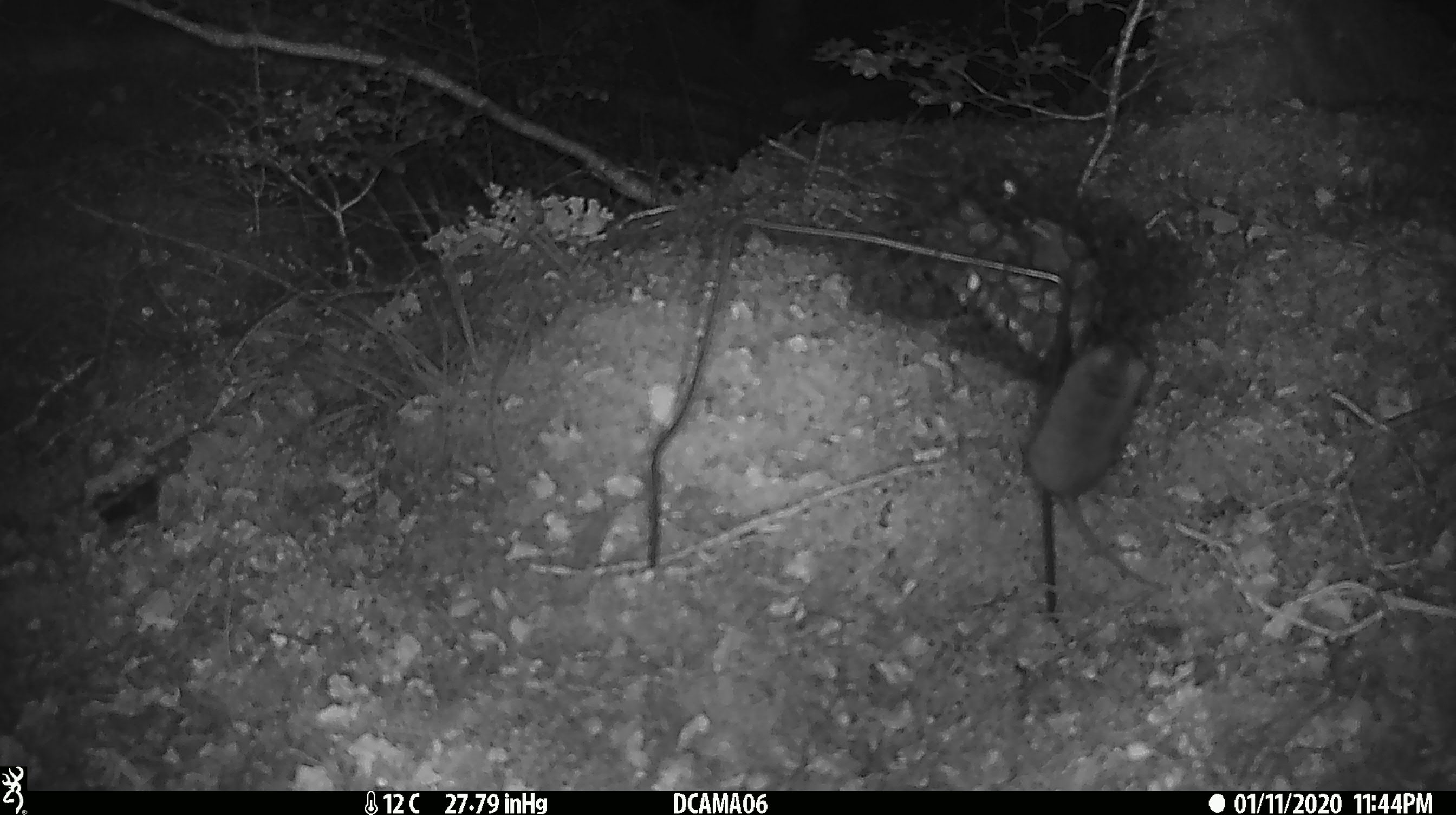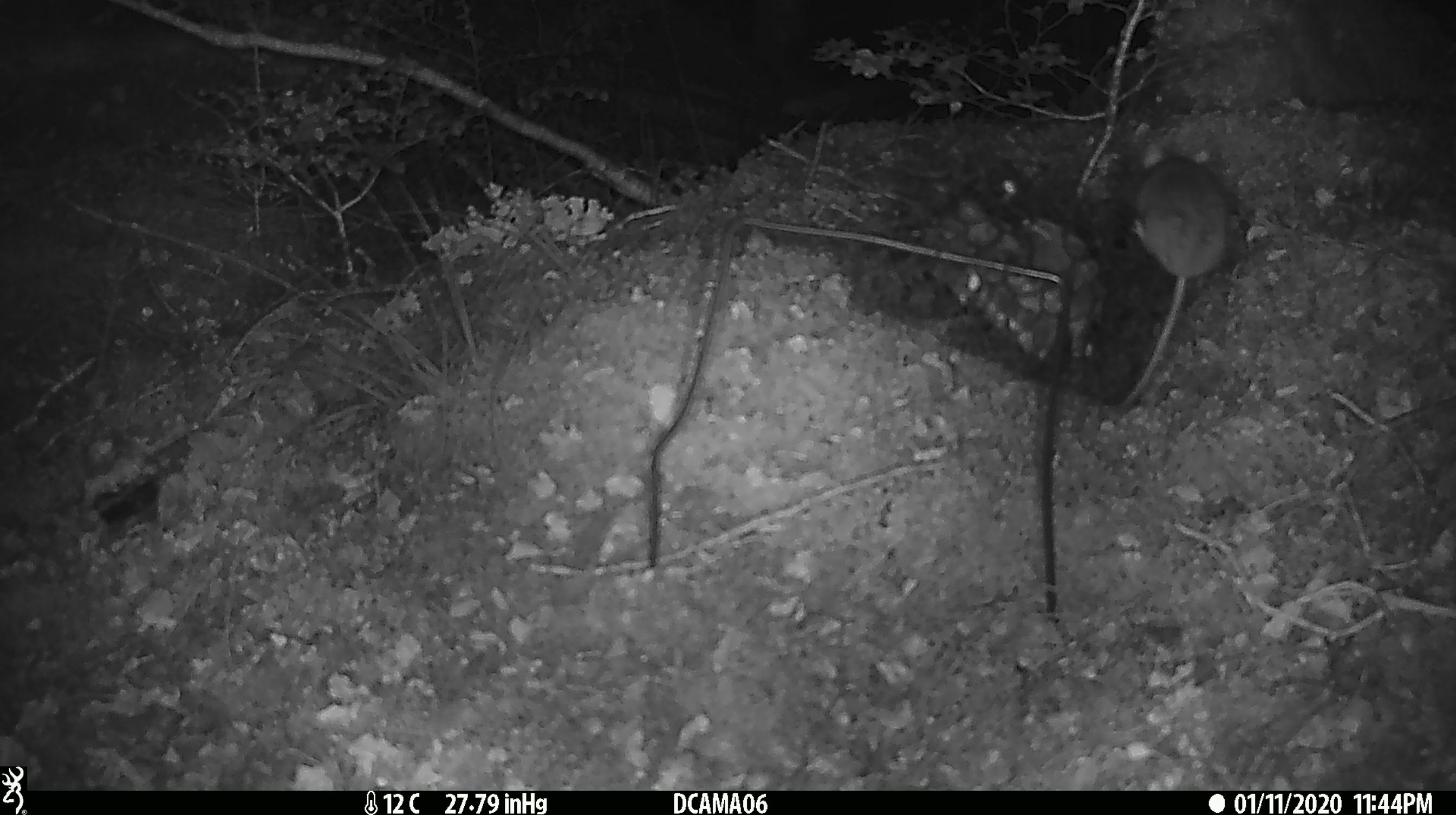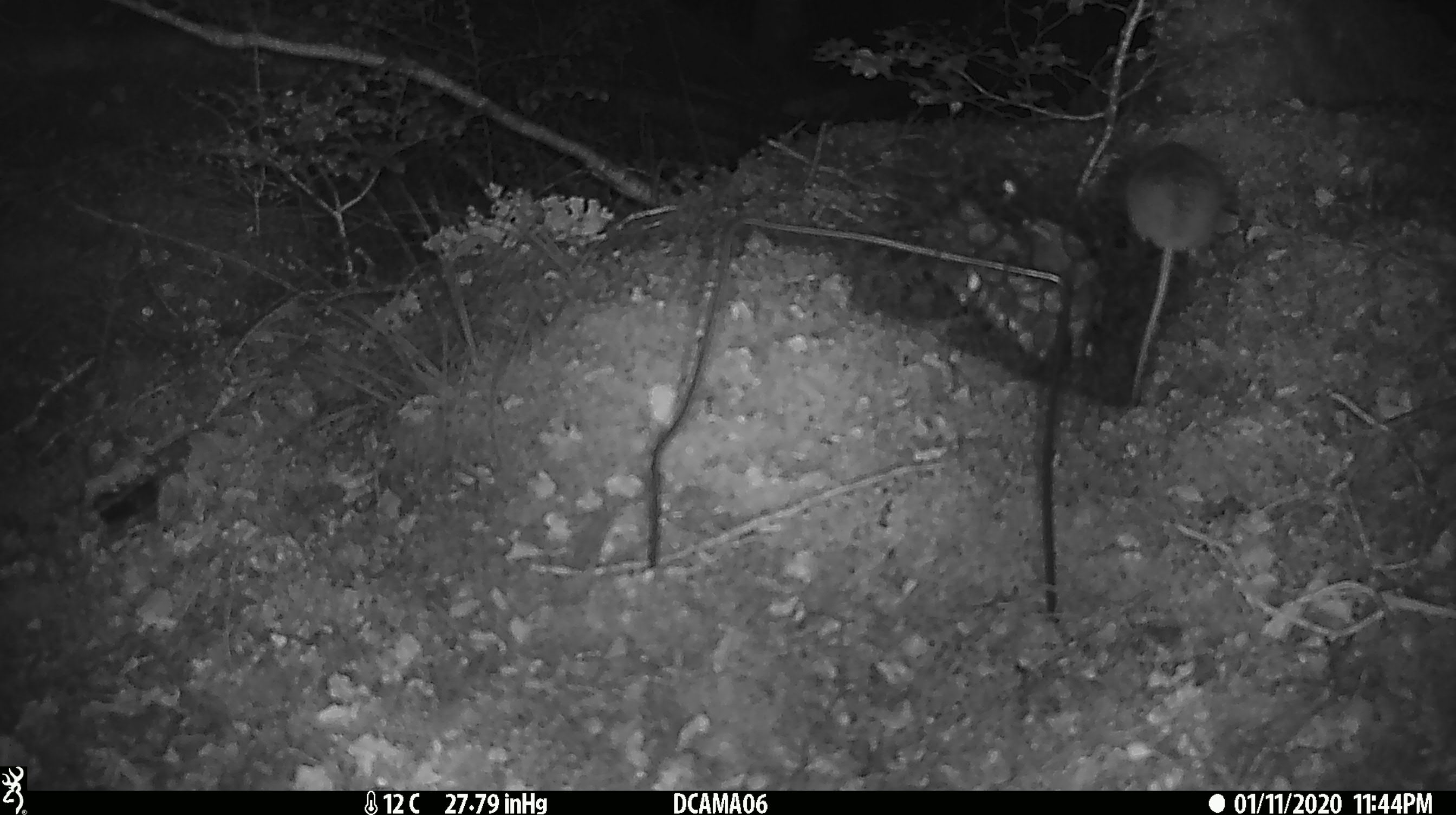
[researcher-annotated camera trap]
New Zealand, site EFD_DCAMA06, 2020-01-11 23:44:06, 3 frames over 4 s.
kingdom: Animalia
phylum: Chordata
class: Mammalia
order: Rodentia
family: Muridae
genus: Mus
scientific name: Mus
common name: mouse